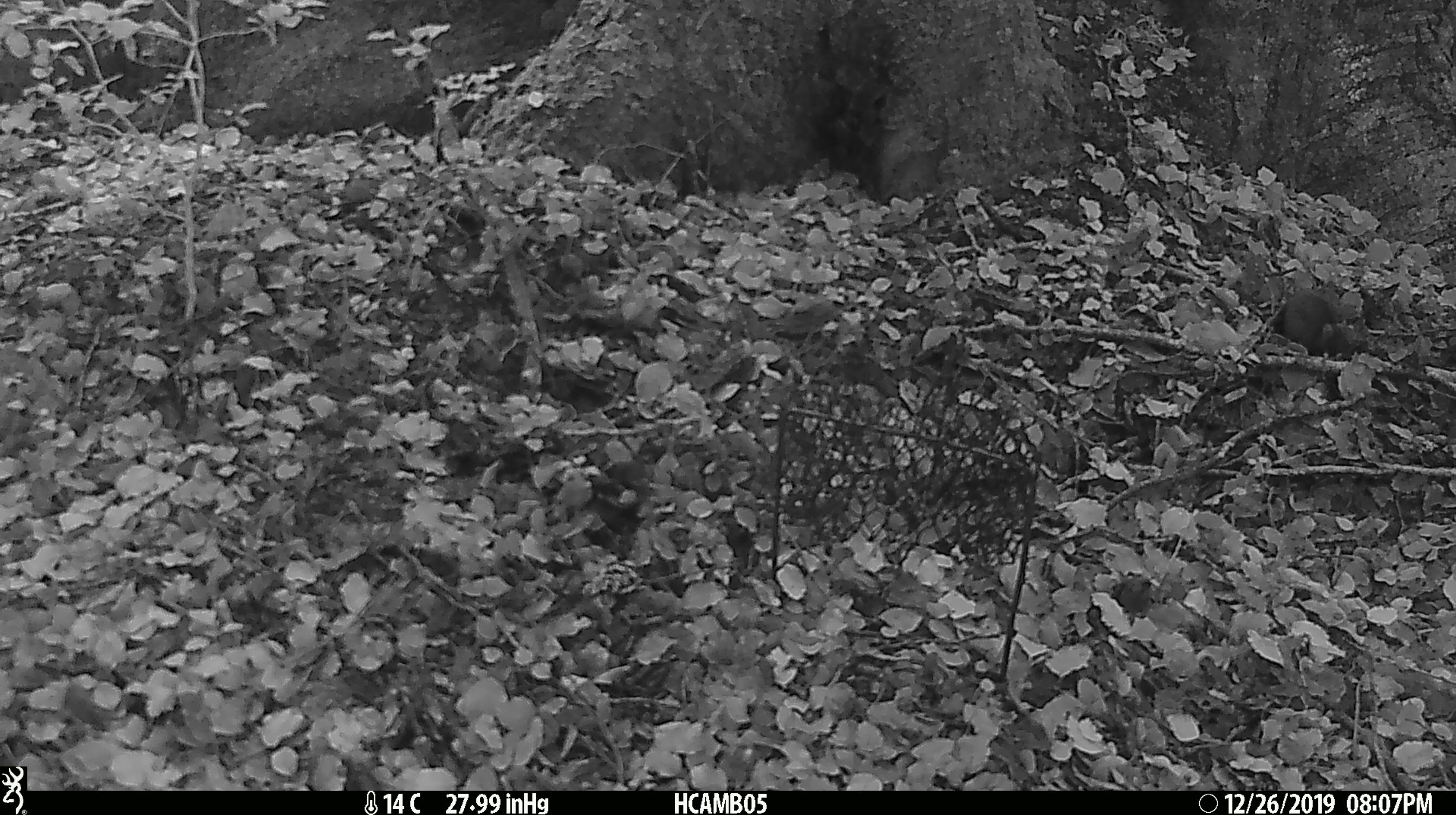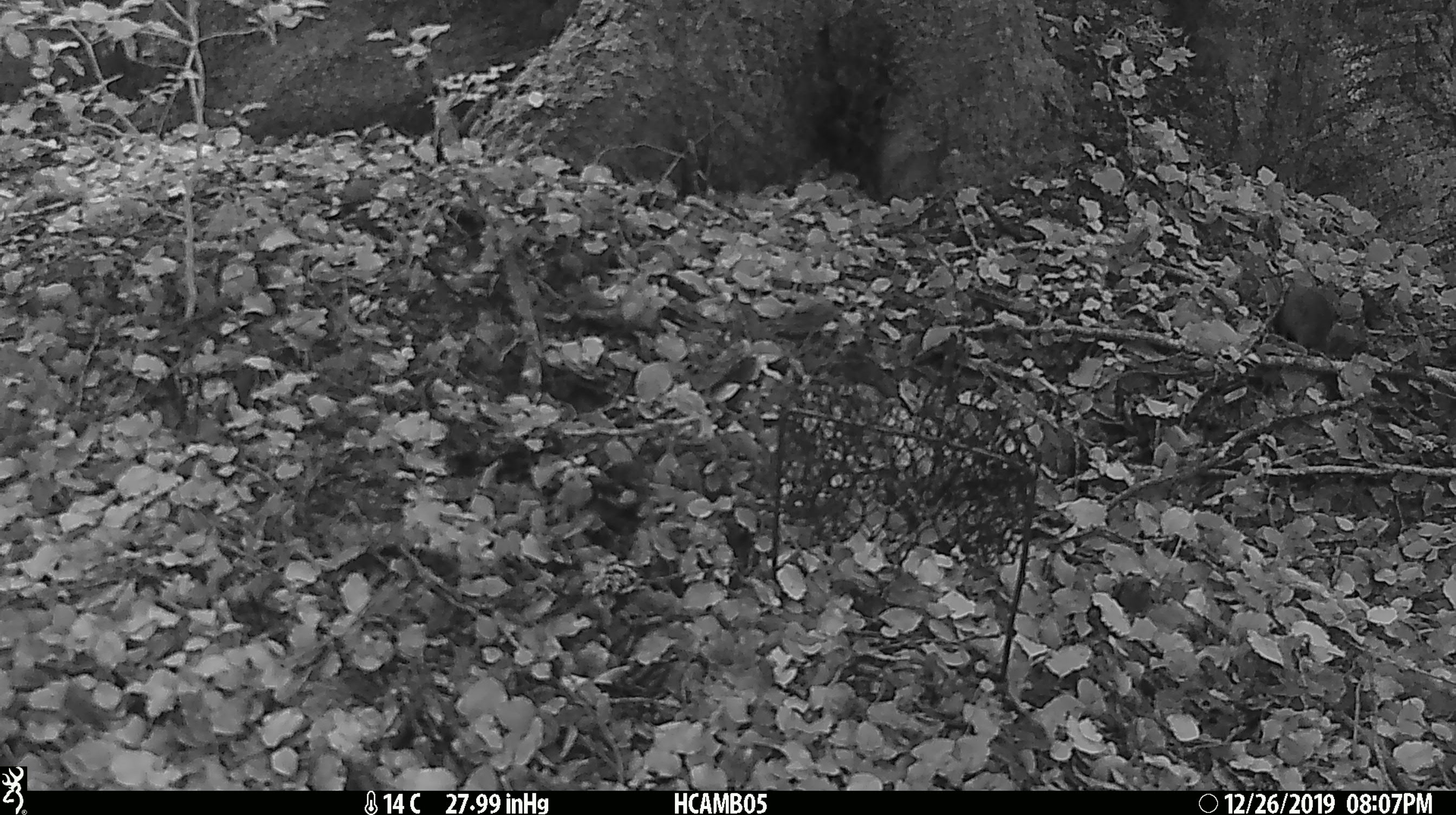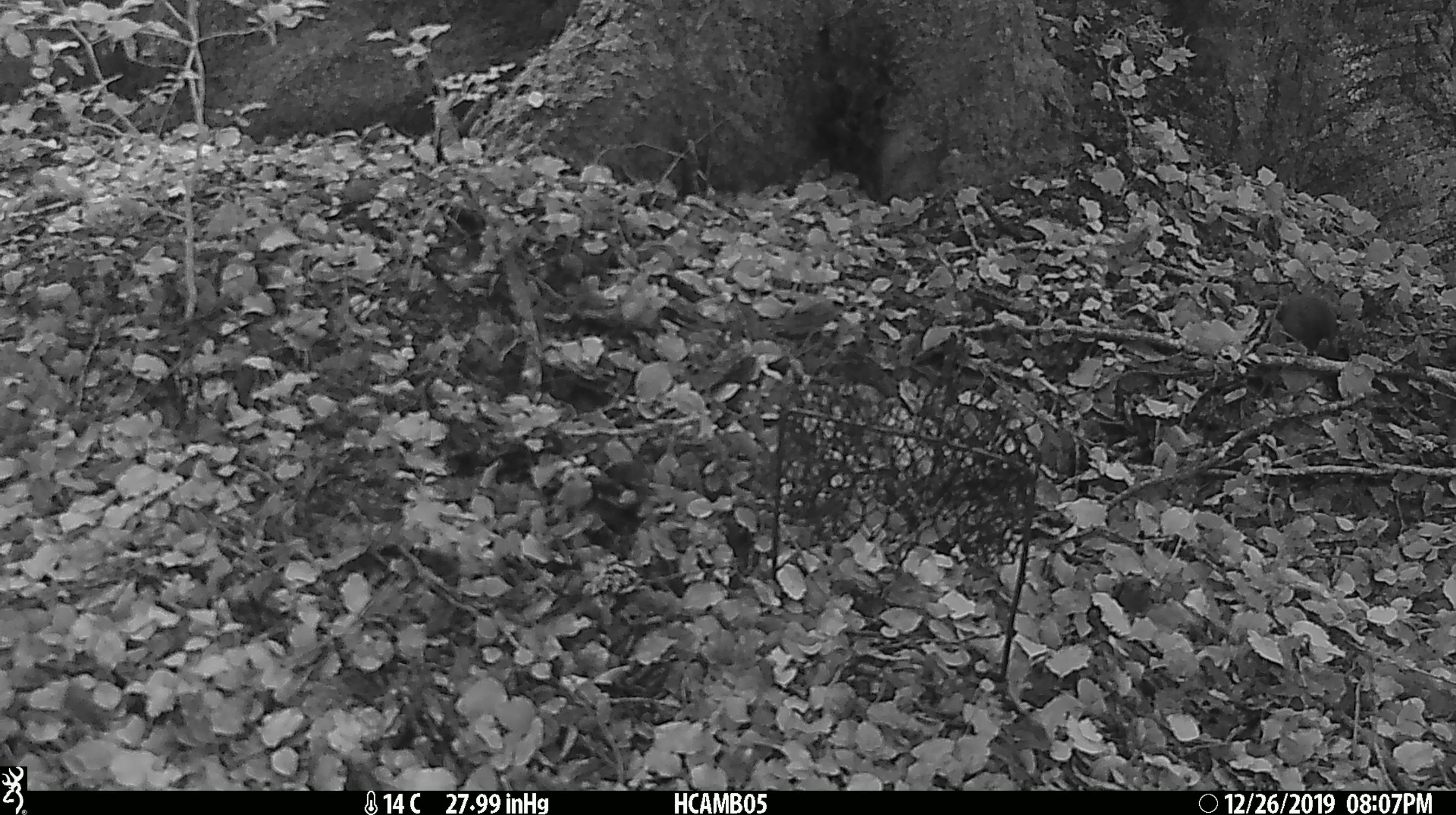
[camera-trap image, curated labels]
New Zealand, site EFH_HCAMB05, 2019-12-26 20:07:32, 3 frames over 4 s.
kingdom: Animalia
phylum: Chordata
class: Mammalia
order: Rodentia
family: Muridae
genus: Mus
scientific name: Mus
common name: mouse